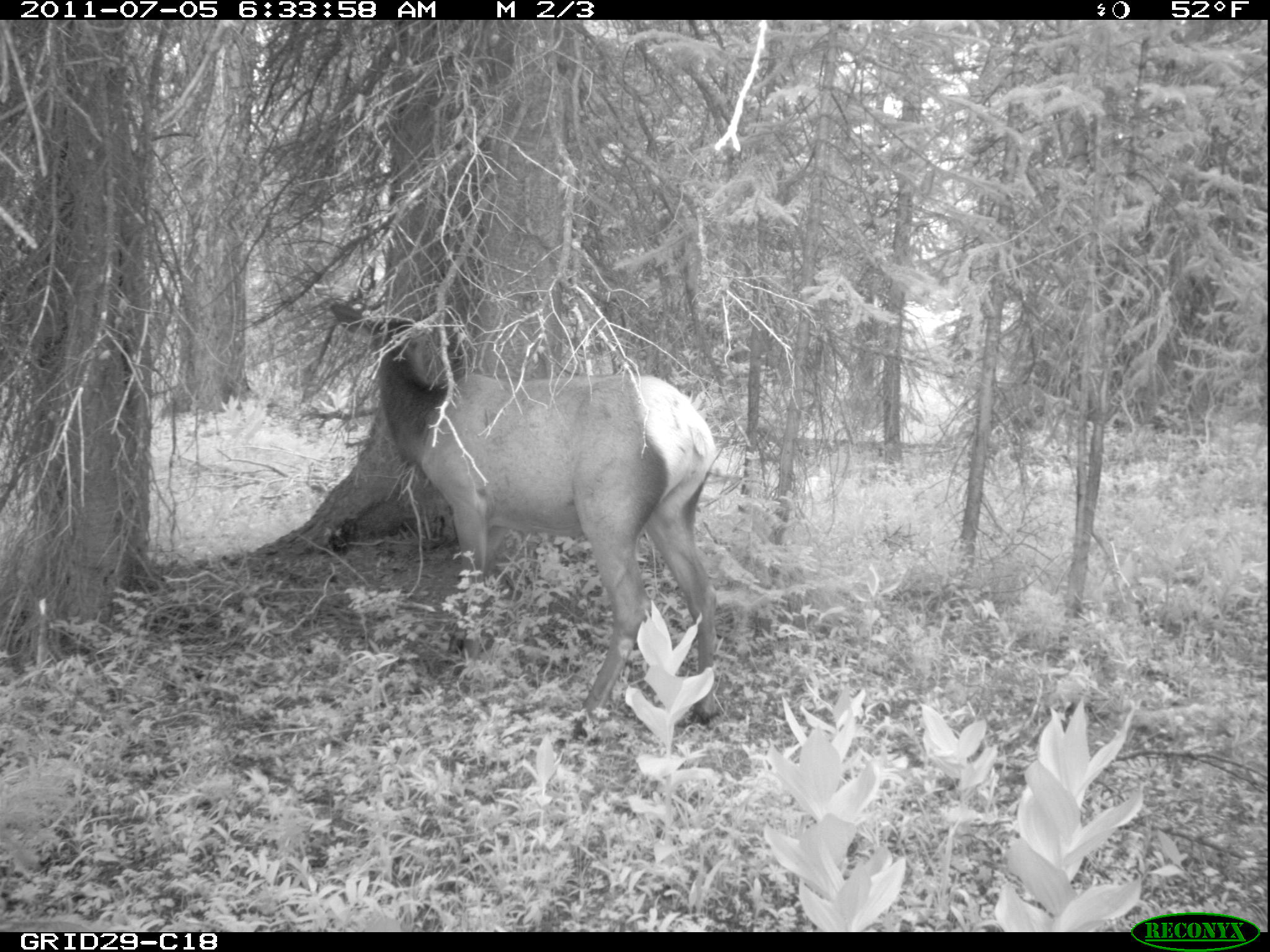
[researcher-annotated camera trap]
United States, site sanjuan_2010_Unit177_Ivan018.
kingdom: Animalia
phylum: Chordata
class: Mammalia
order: Artiodactyla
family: Cervidae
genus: Cervus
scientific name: Cervus elaphus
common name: red deer